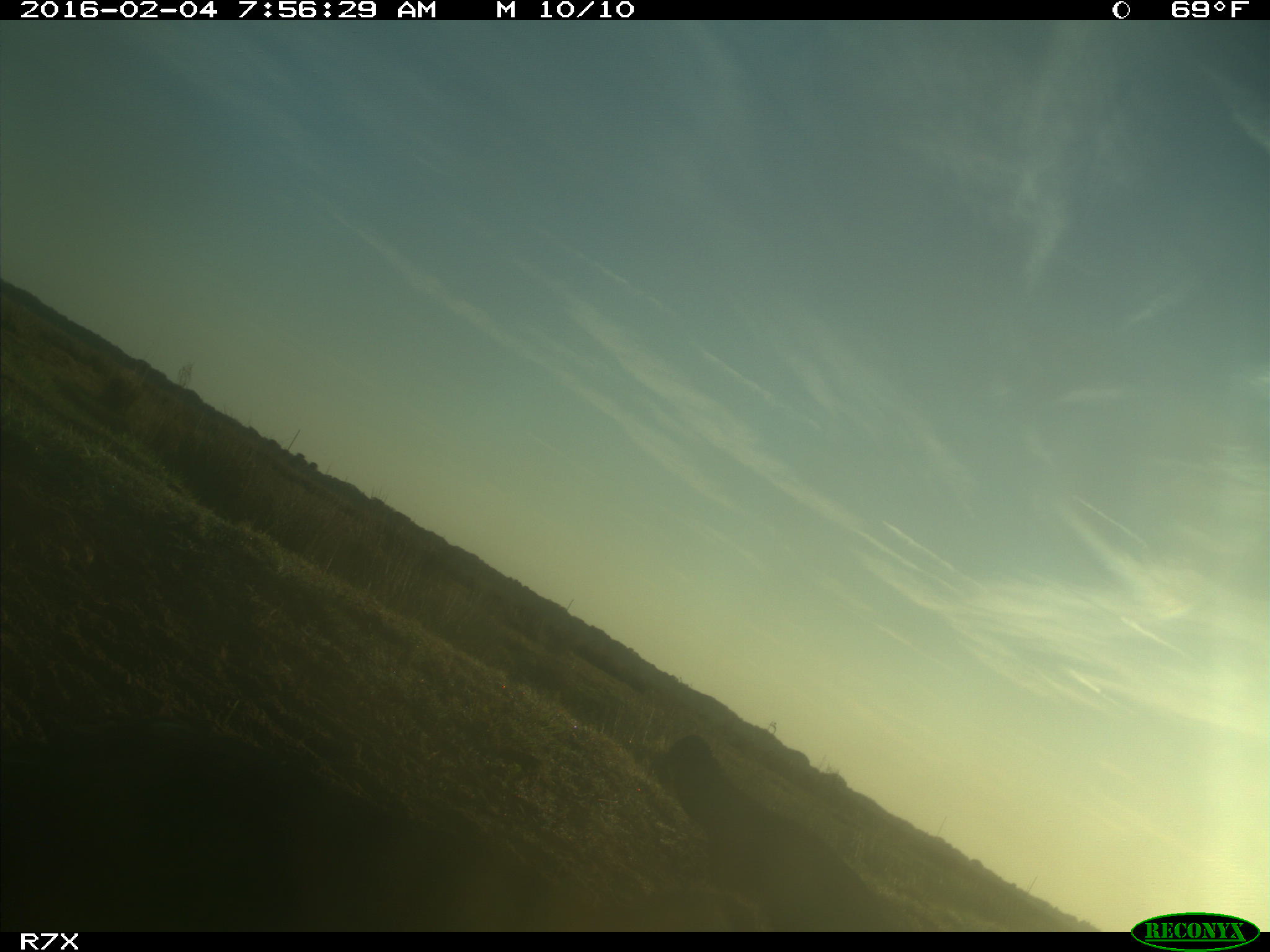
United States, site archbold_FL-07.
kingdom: Animalia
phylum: Chordata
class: Aves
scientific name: Aves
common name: birds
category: unidentified bird